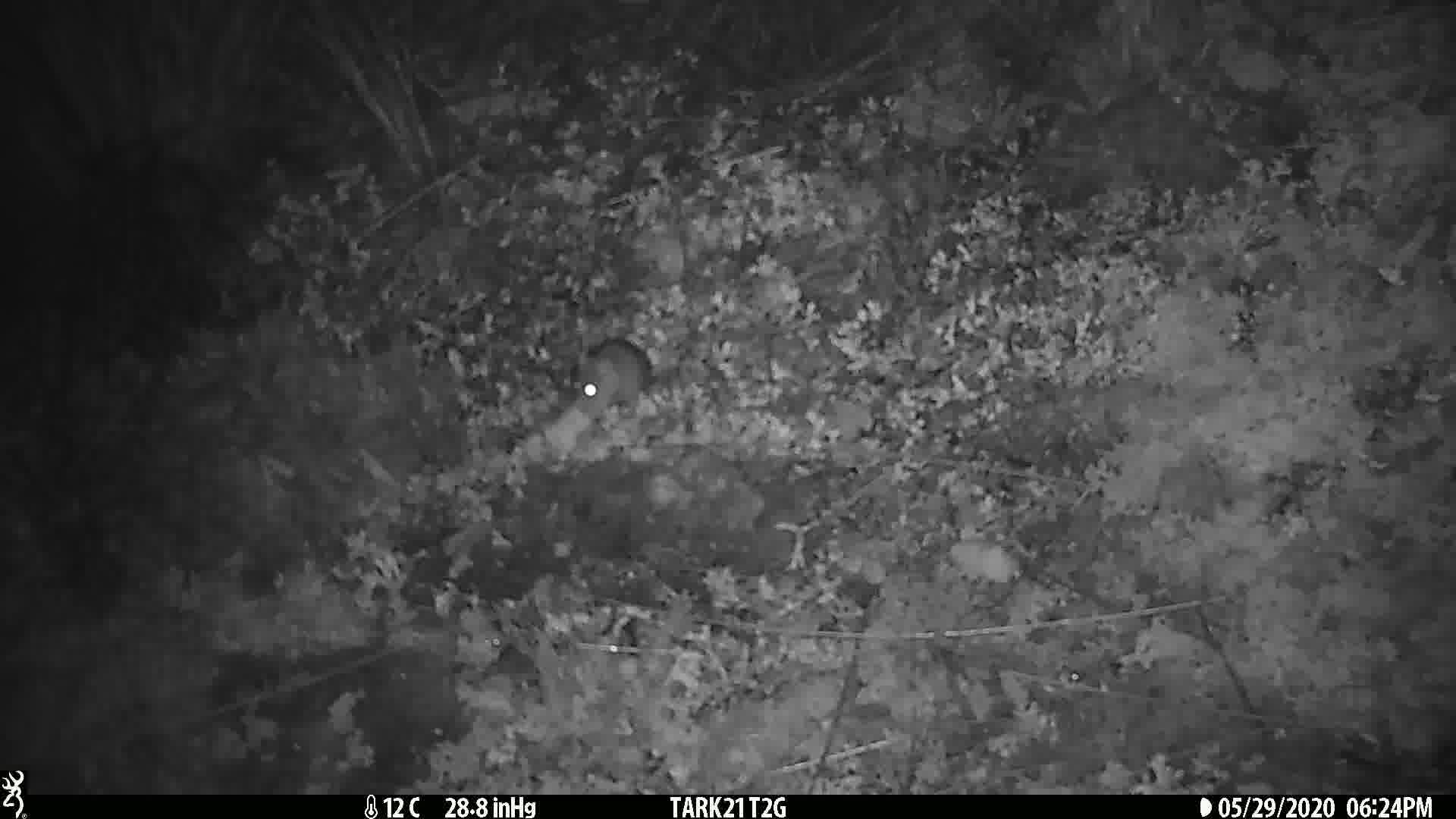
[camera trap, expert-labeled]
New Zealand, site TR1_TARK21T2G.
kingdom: Animalia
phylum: Chordata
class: Mammalia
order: Rodentia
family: Muridae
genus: Mus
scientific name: Mus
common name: mouse